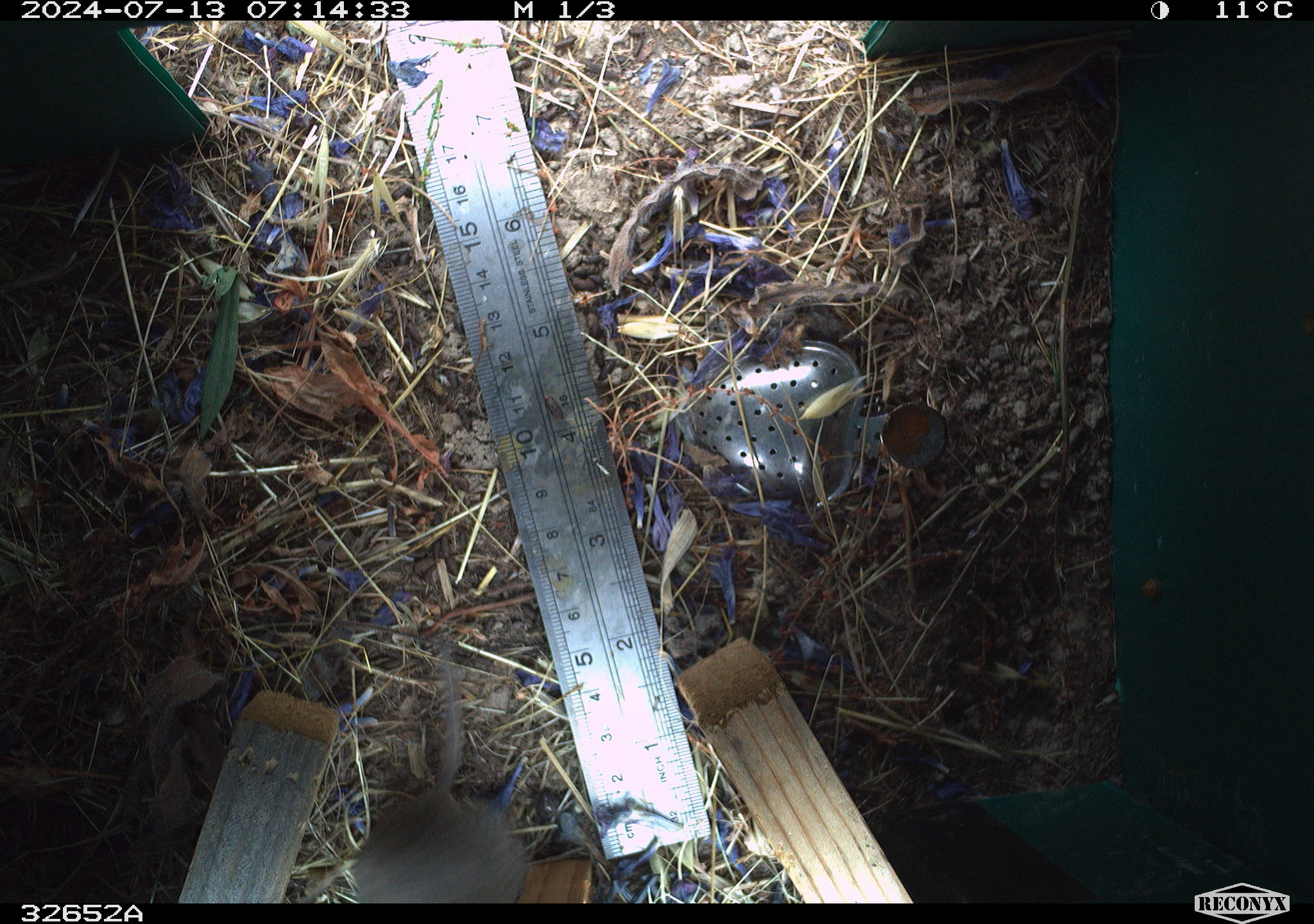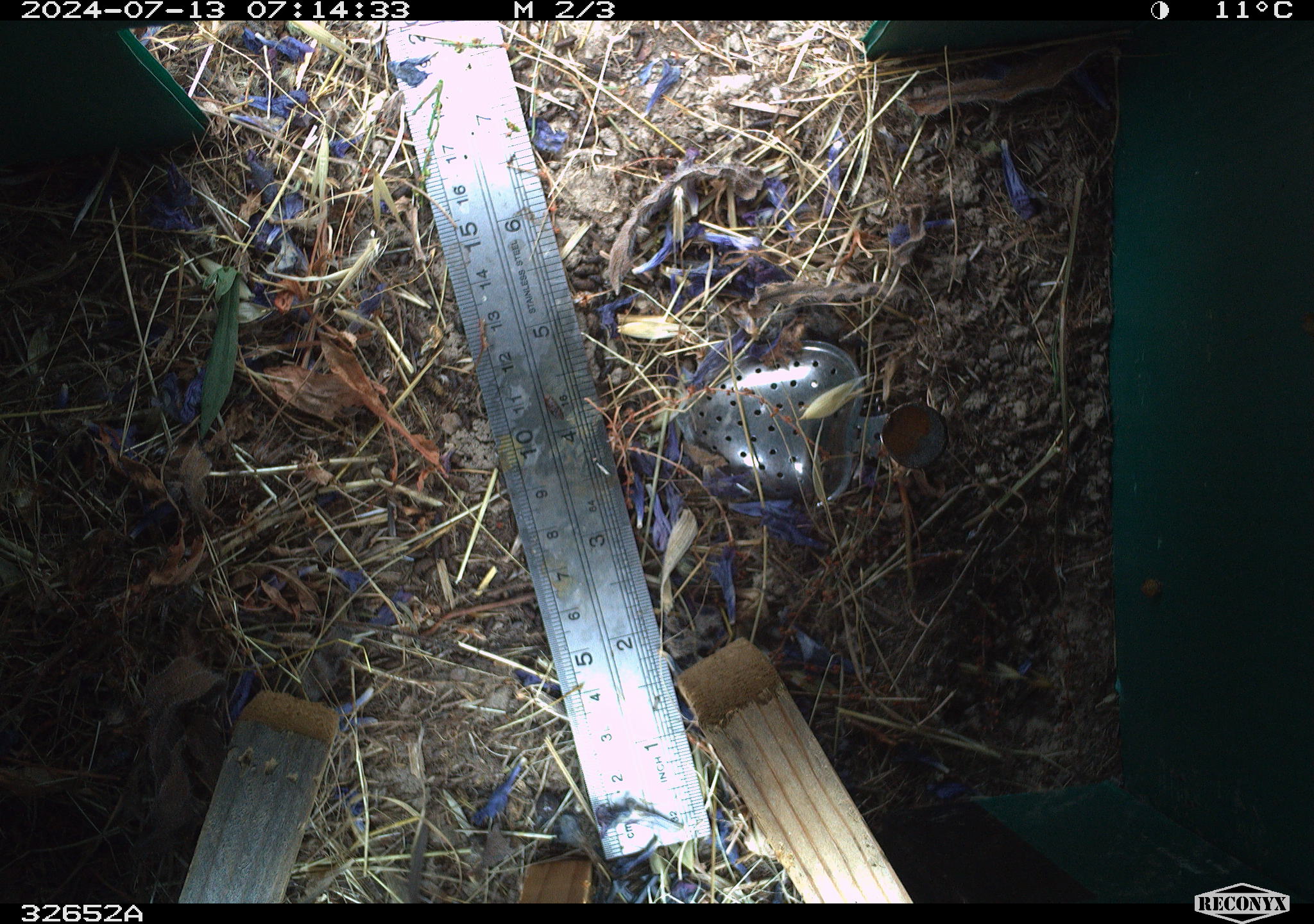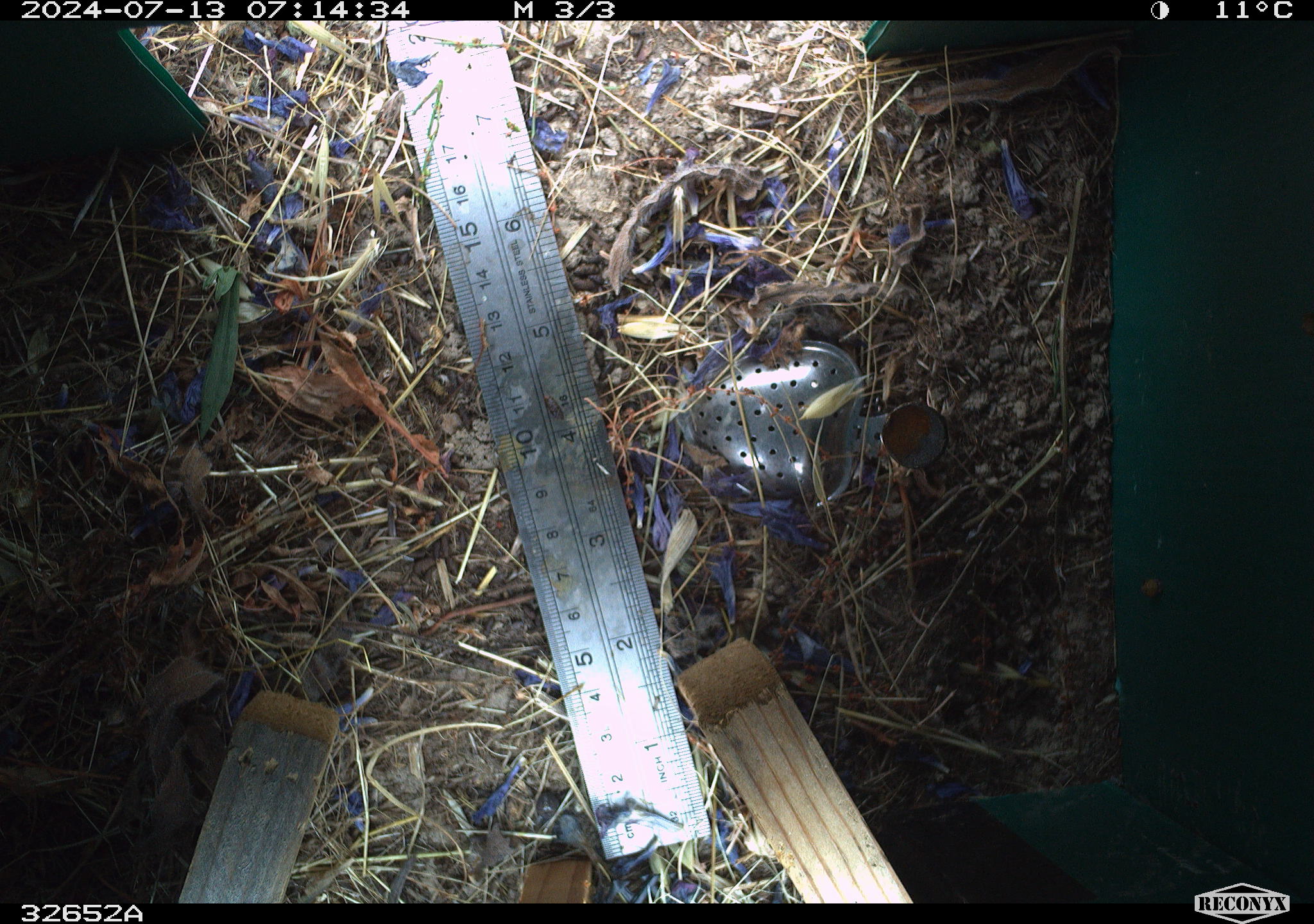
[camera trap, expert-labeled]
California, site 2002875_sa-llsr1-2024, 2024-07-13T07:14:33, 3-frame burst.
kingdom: Animalia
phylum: Chordata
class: Mammalia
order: Rodentia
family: Cricetidae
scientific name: Arvicolinae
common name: voles, lemmings, and muskrats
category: arvicolinae subfamily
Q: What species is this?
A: Arvicolinae subfamily (voles, lemmings, and muskrats) (Arvicolinae).